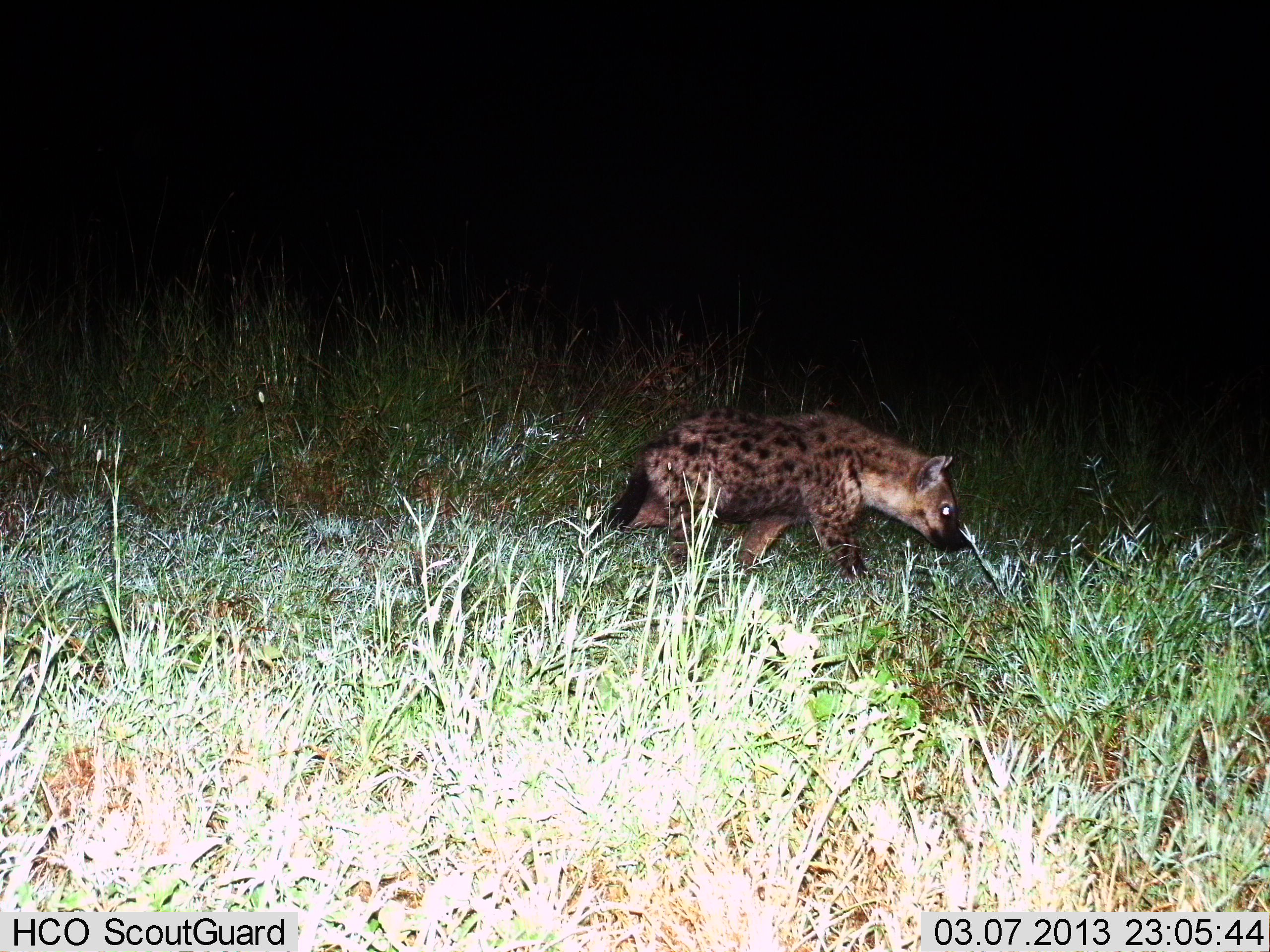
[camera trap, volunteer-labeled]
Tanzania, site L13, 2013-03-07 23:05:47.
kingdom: Animalia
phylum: Chordata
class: Mammalia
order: Carnivora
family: Hyaenidae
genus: Crocuta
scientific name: Crocuta crocuta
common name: spotted hyena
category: hyenaspotted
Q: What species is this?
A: Hyenaspotted (spotted hyena) (Crocuta crocuta).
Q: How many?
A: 1.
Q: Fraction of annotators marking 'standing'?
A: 12%.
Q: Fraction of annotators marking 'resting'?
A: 0%.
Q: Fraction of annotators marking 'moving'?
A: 88%.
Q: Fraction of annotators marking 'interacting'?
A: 0%.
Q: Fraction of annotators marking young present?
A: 0%.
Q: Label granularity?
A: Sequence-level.